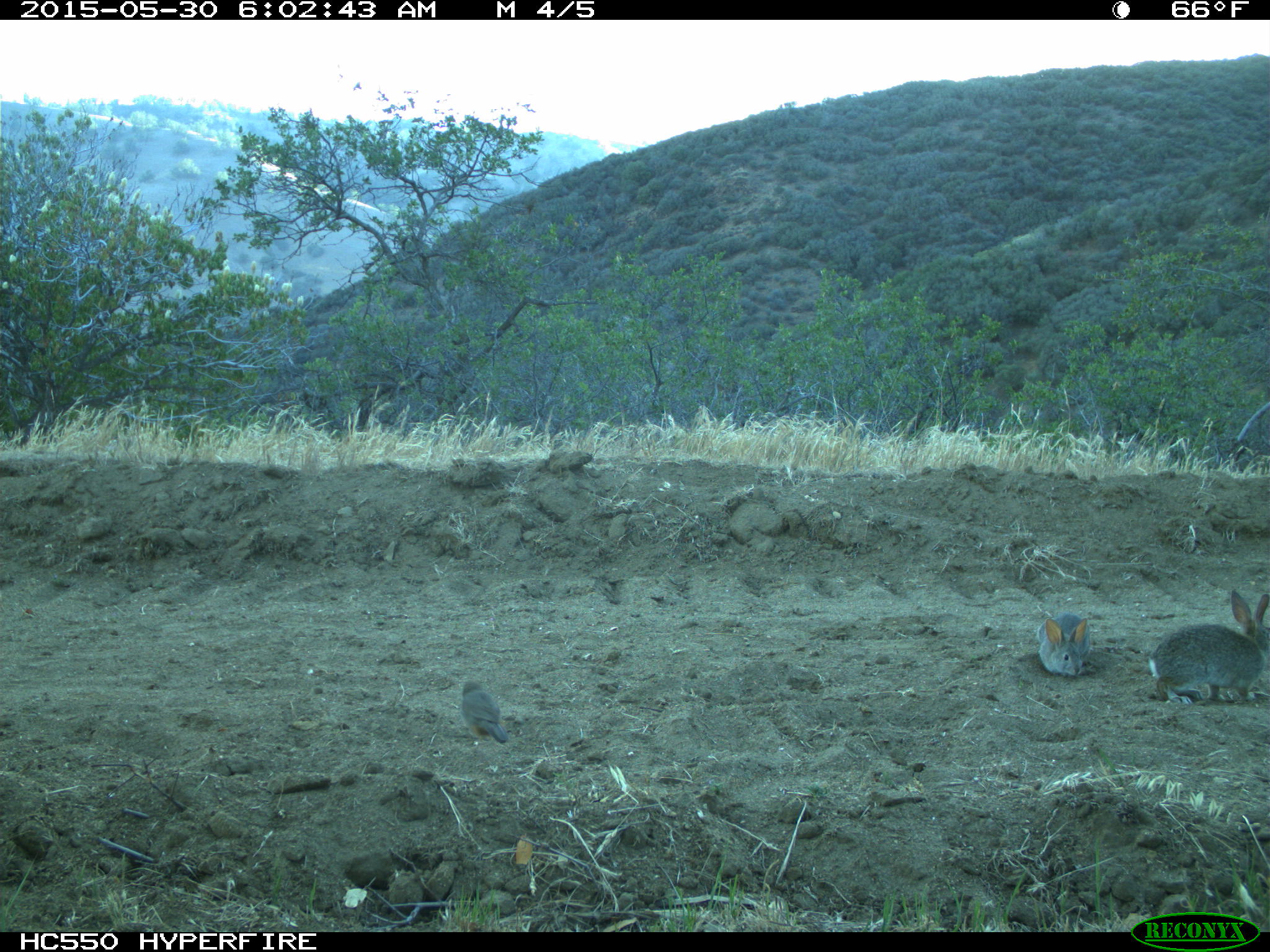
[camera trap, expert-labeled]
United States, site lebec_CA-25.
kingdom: Animalia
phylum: Chordata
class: Mammalia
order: Lagomorpha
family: Leporidae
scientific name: Leporidae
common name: rabbits and hares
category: unidentified rabbit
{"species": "unidentified rabbit (rabbits and hares) (Leporidae)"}